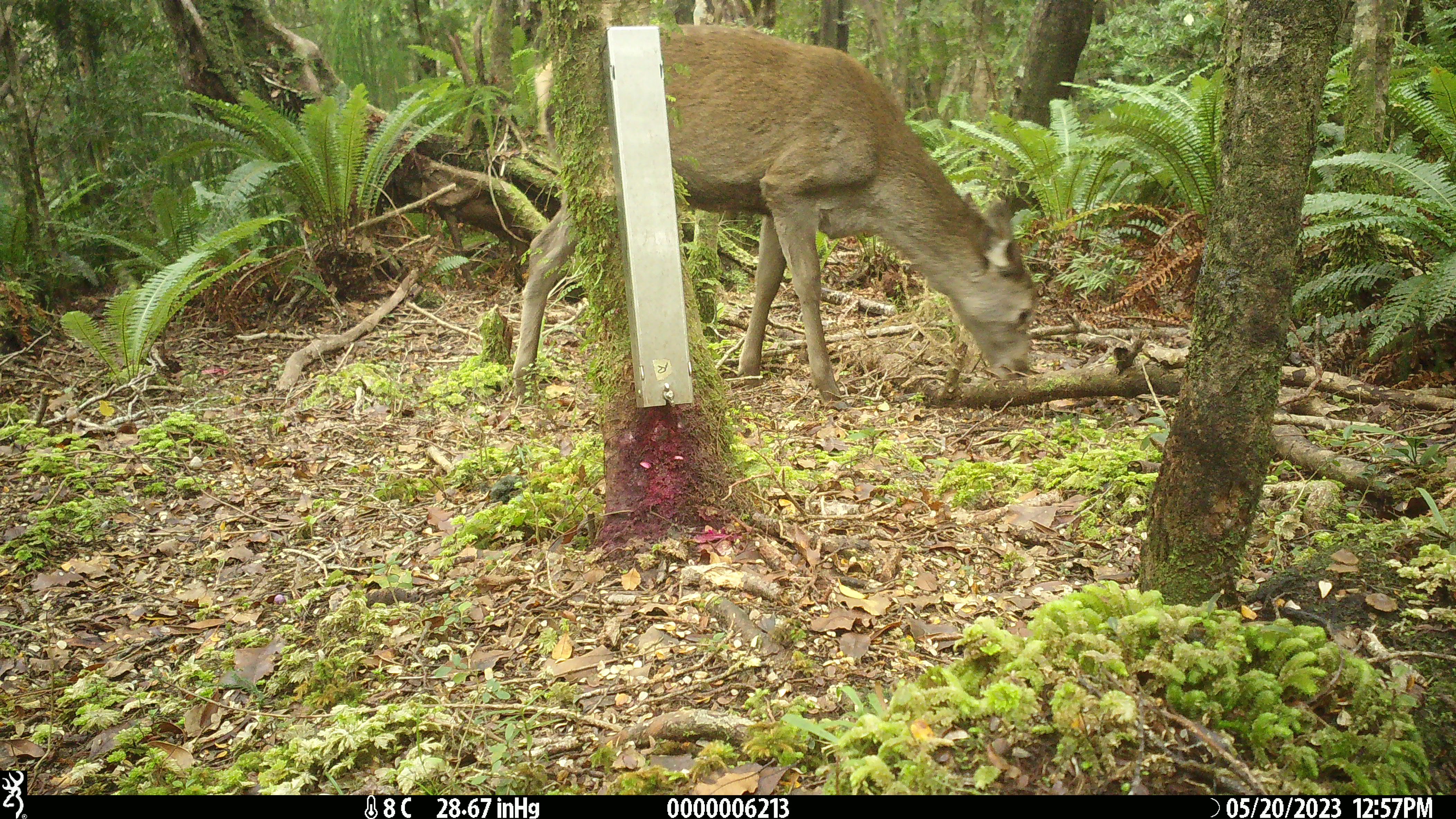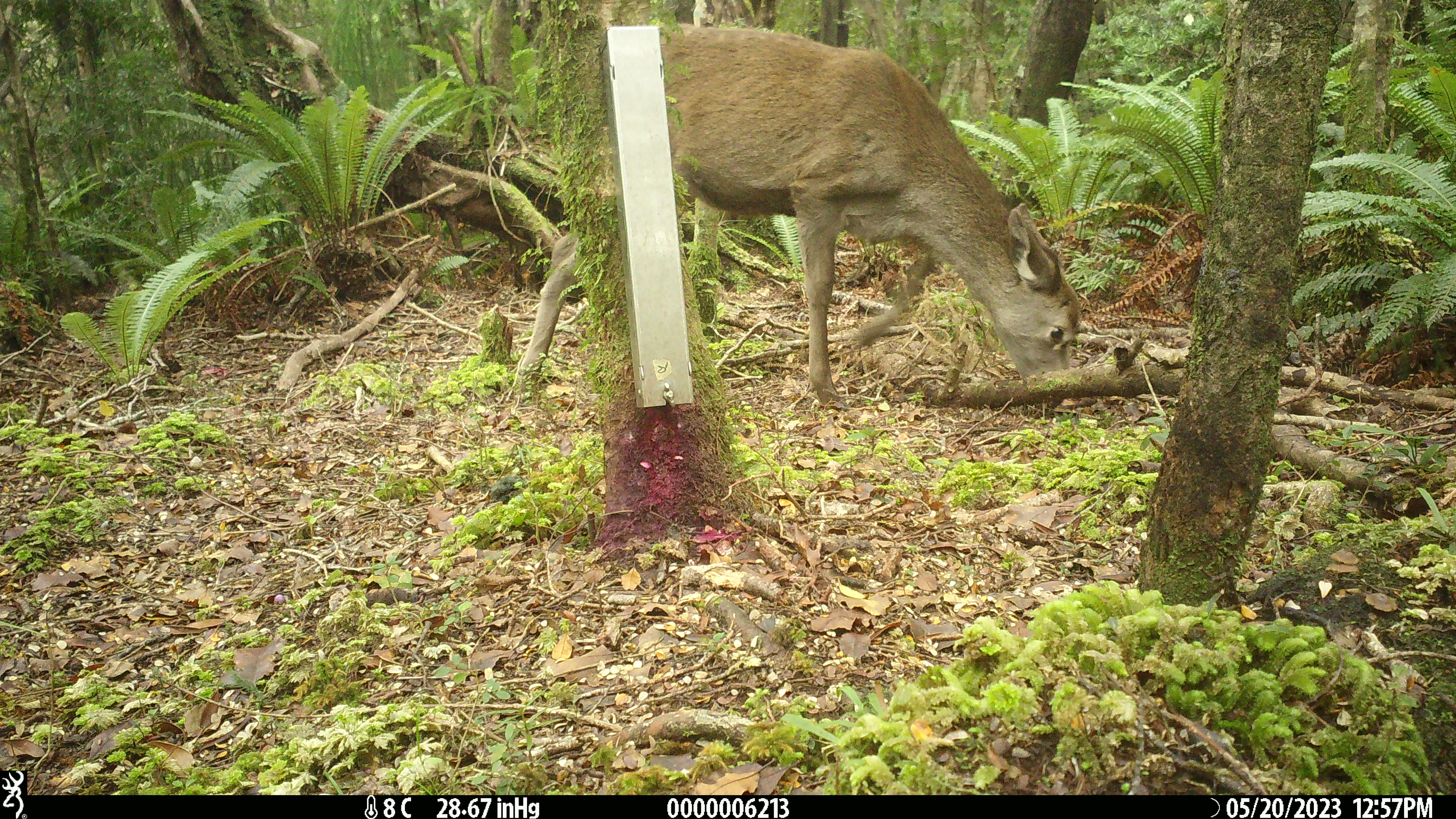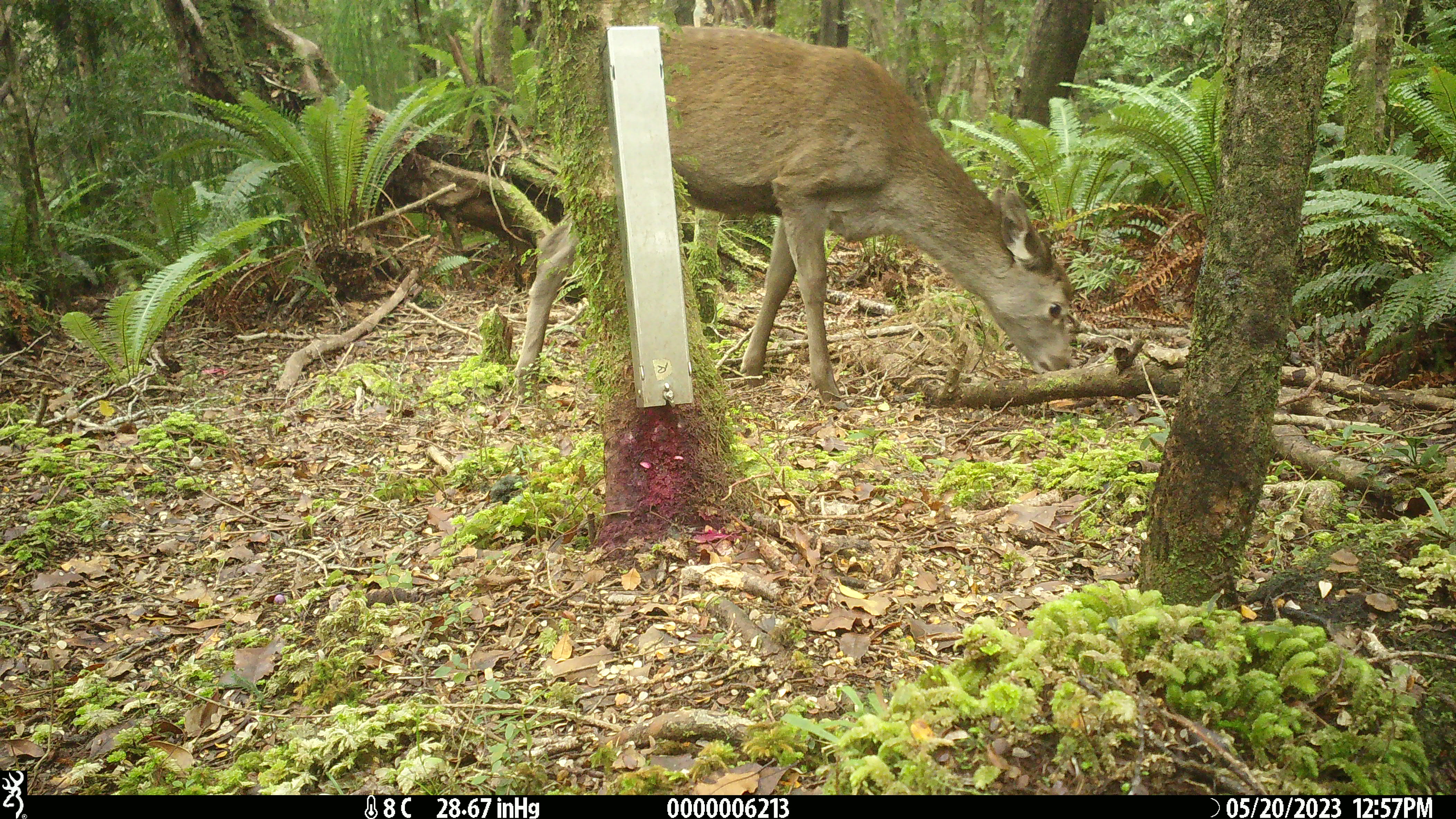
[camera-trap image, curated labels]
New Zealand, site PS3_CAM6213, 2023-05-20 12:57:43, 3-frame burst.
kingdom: Animalia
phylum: Chordata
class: Mammalia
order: Artiodactyla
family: Cervidae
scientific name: Cervidae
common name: deer